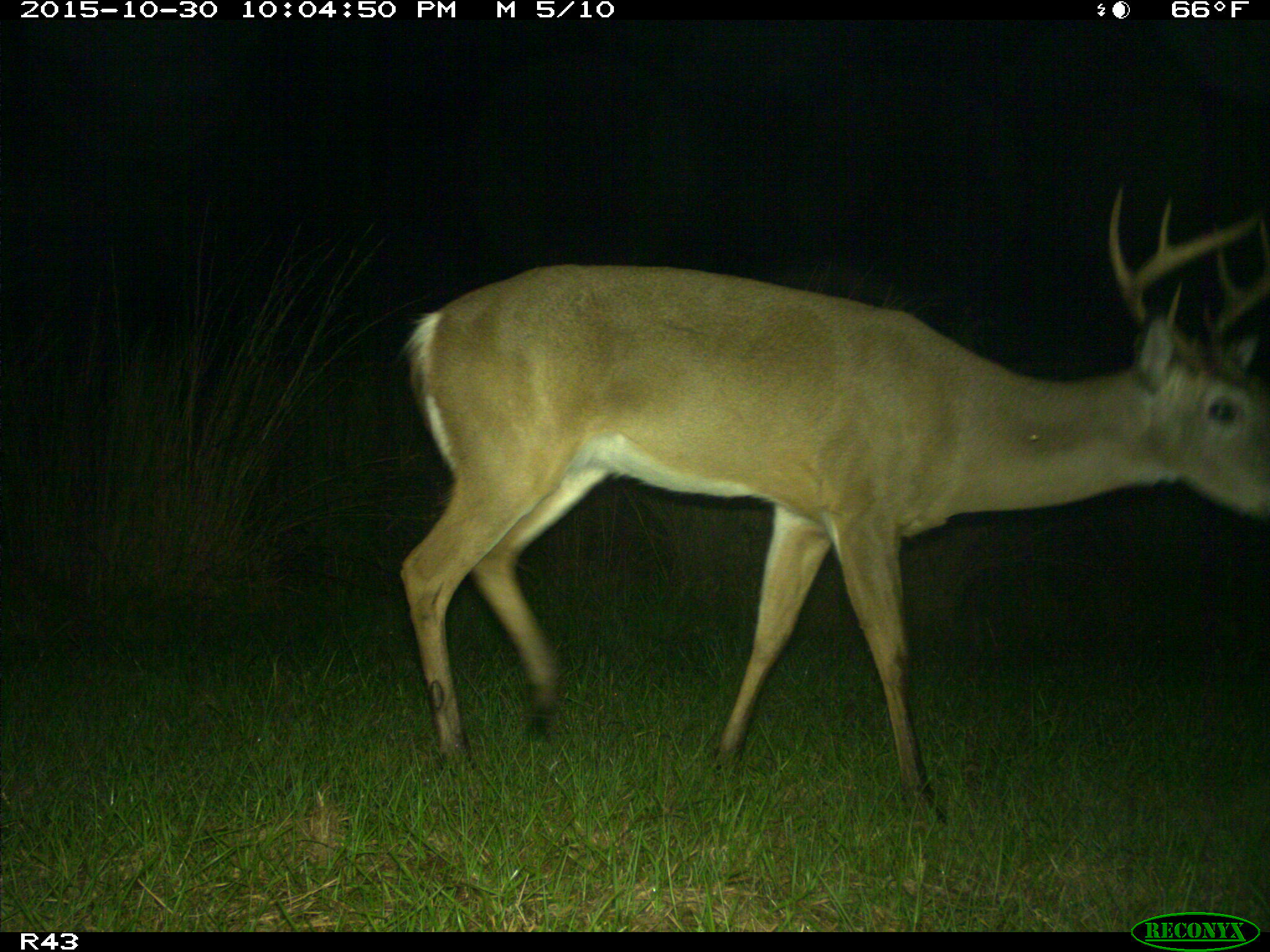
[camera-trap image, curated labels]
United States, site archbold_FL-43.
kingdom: Animalia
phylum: Chordata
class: Mammalia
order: Artiodactyla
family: Cervidae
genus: Odocoileus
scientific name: Odocoileus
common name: deer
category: unidentified deer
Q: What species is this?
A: Unidentified deer (deer) (Odocoileus).